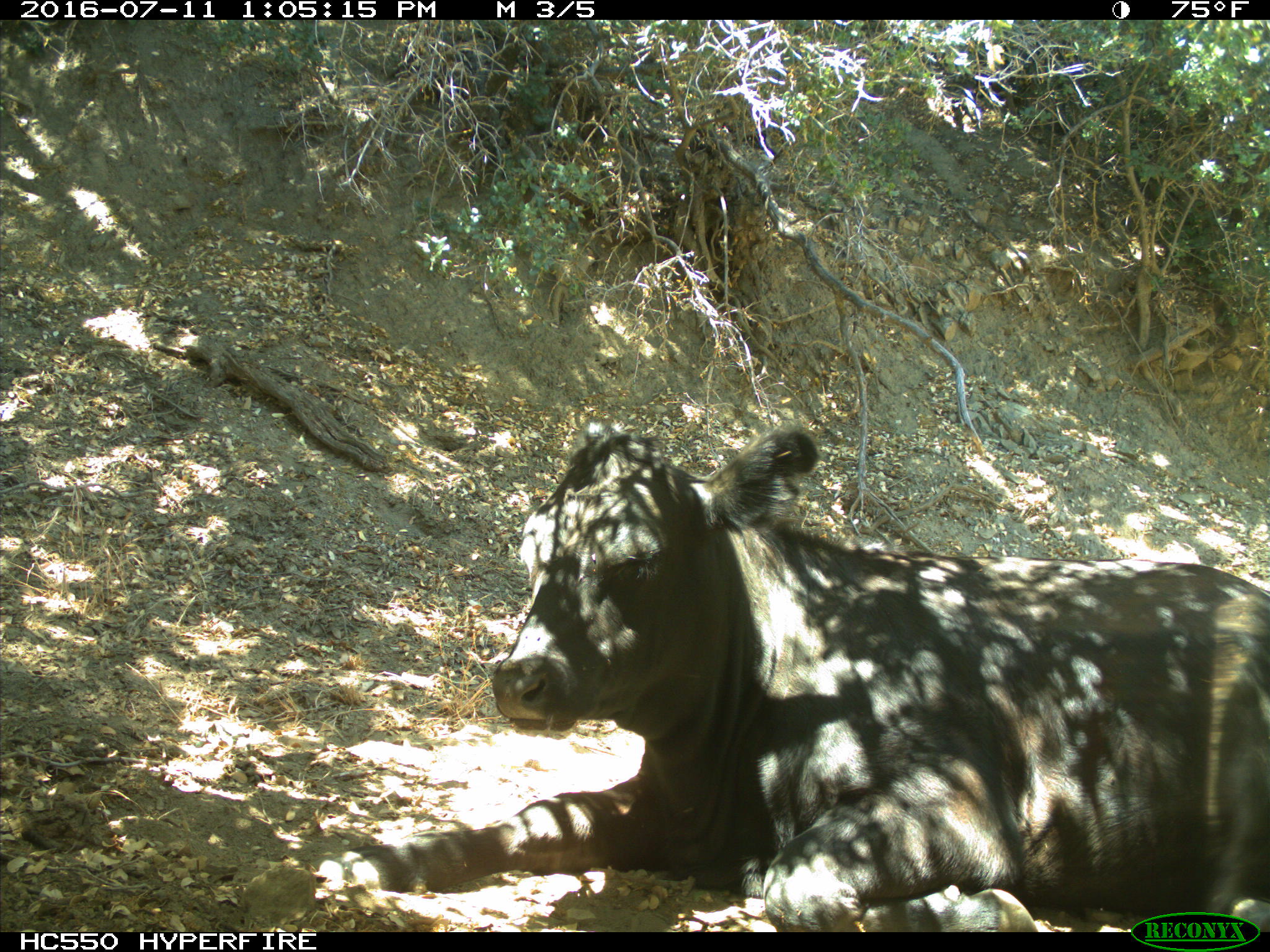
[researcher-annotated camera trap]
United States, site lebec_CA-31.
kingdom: Animalia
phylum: Chordata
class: Mammalia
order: Artiodactyla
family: Bovidae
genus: Bos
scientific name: Bos taurus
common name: domestic cow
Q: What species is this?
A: Bos taurus (domestic cow).